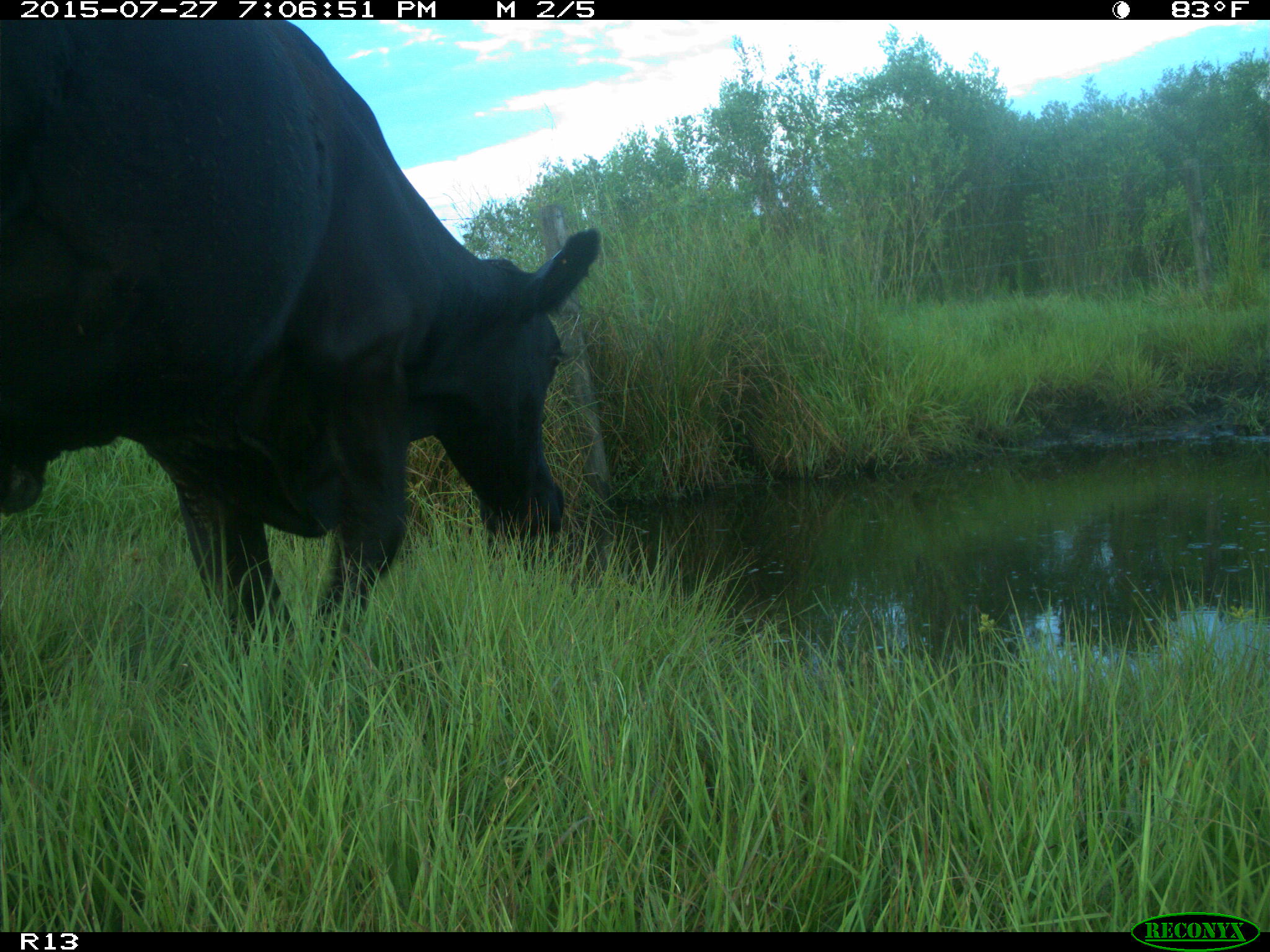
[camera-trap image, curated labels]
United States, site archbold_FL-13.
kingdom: Animalia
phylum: Chordata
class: Mammalia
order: Artiodactyla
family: Bovidae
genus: Bos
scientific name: Bos taurus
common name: domestic cow